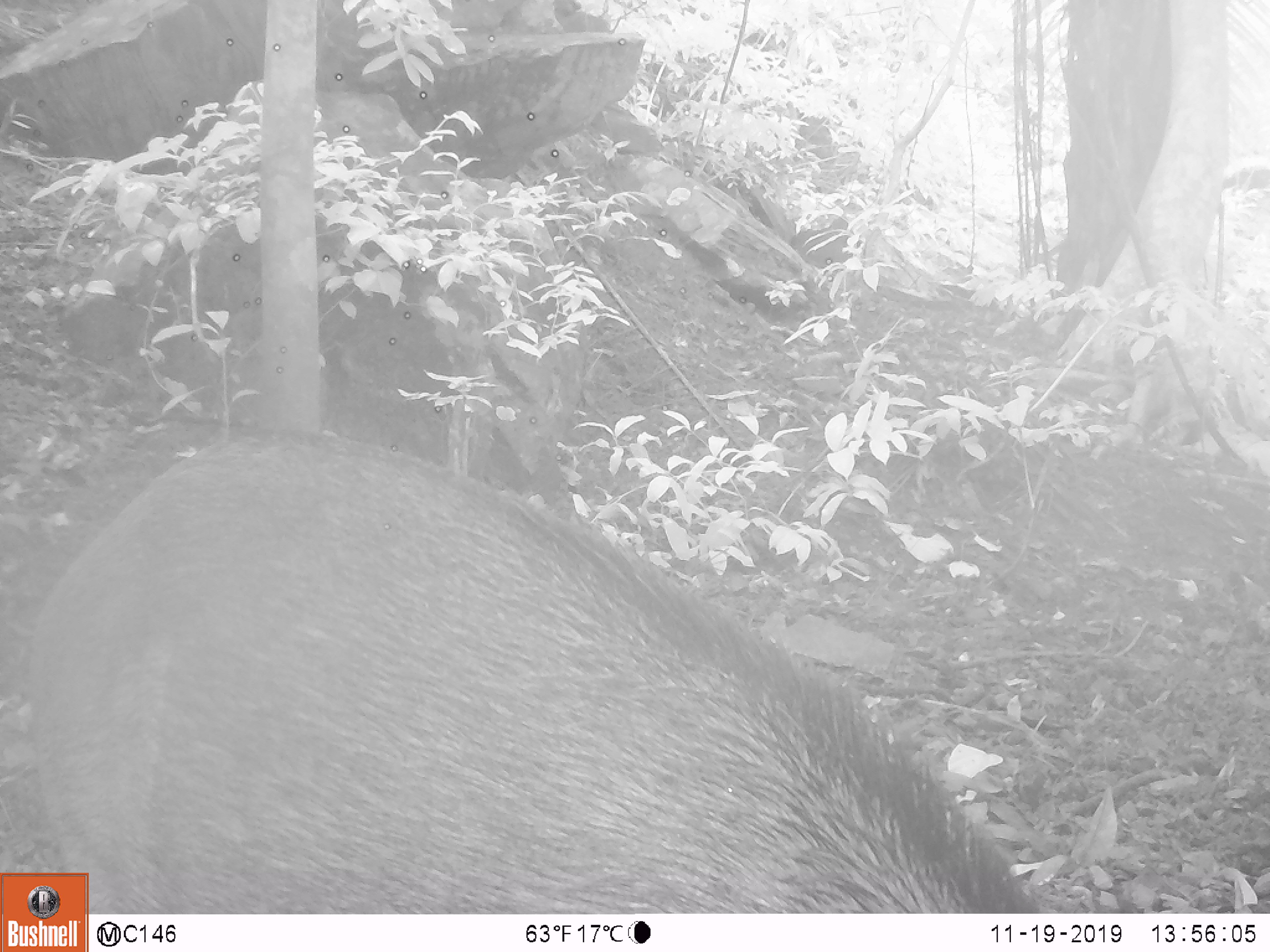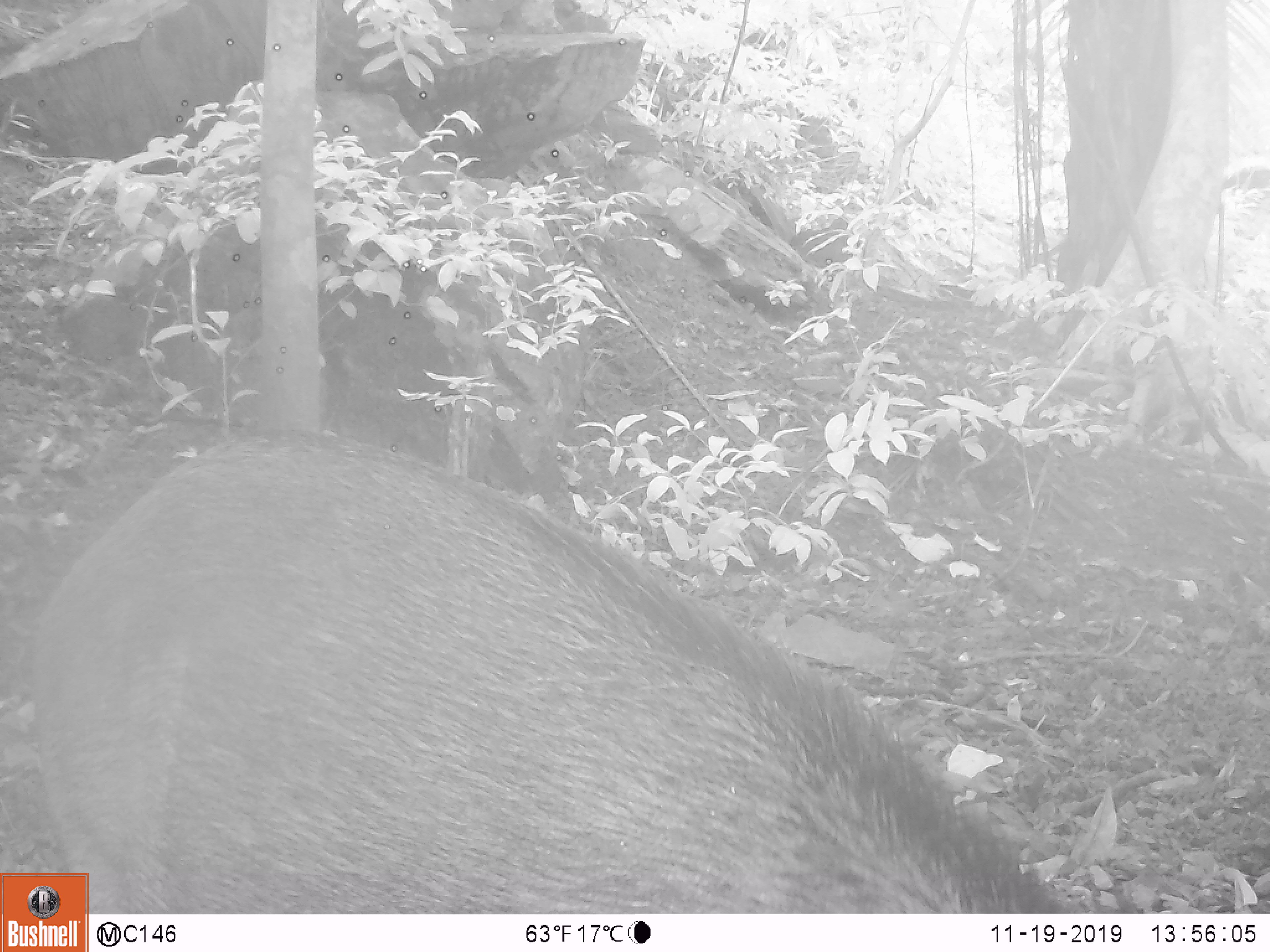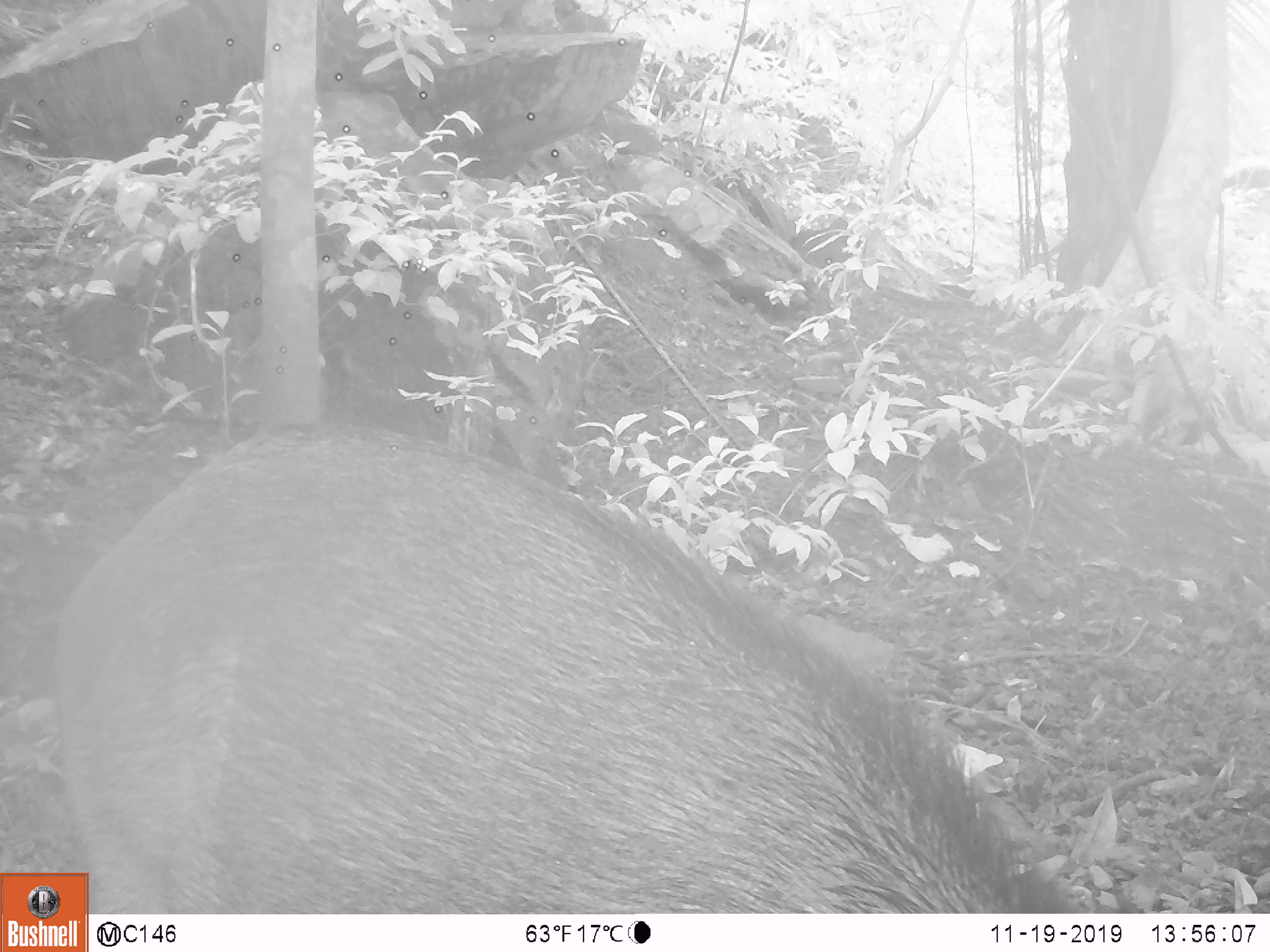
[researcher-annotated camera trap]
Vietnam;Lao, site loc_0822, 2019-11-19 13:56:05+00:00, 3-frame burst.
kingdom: Animalia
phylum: Chordata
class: Mammalia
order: Artiodactyla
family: Suidae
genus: Sus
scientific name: Sus scrofa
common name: eurasian wild pig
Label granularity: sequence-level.